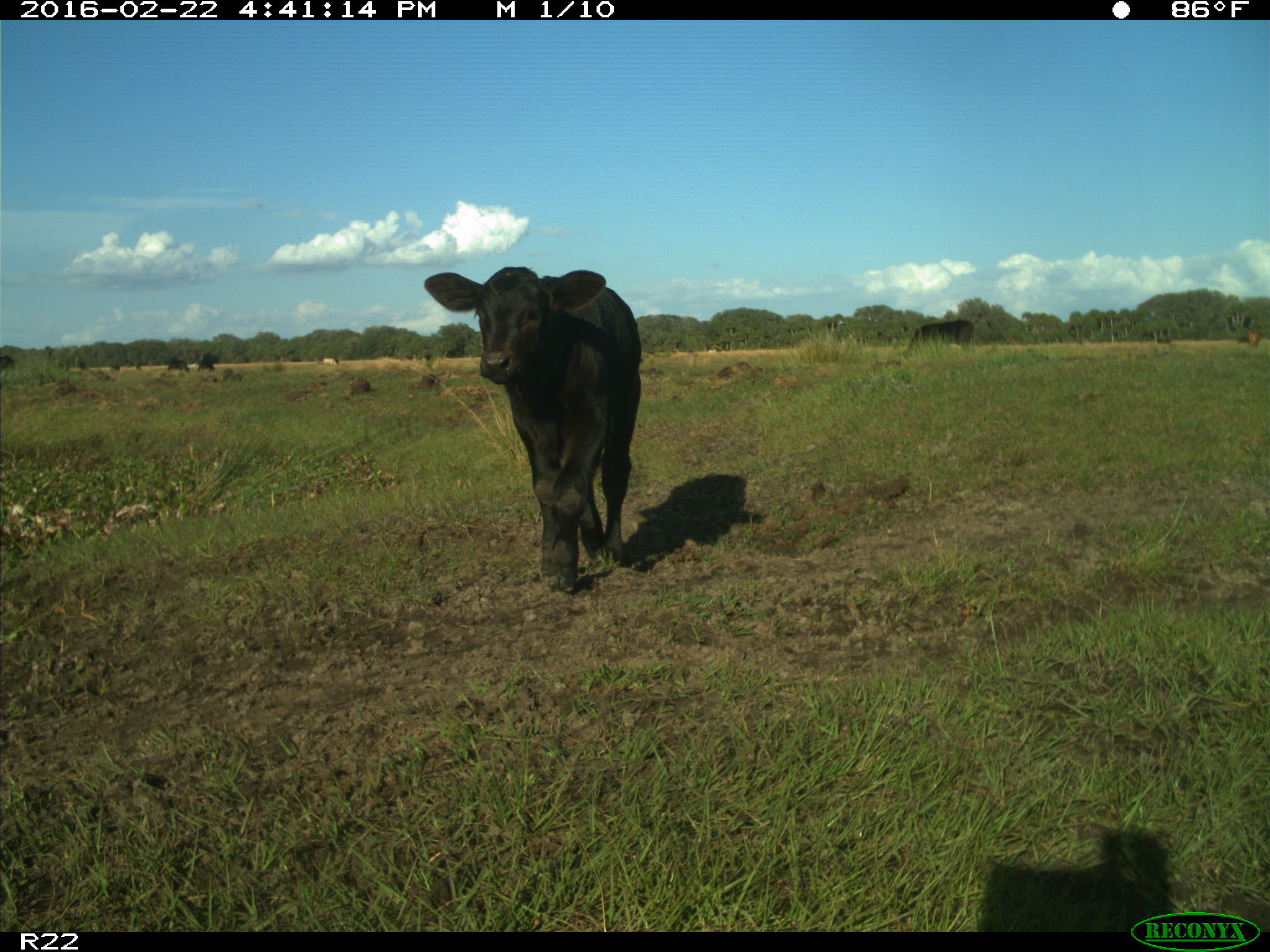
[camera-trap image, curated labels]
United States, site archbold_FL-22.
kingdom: Animalia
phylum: Chordata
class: Mammalia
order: Artiodactyla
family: Bovidae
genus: Bos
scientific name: Bos taurus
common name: domestic cow